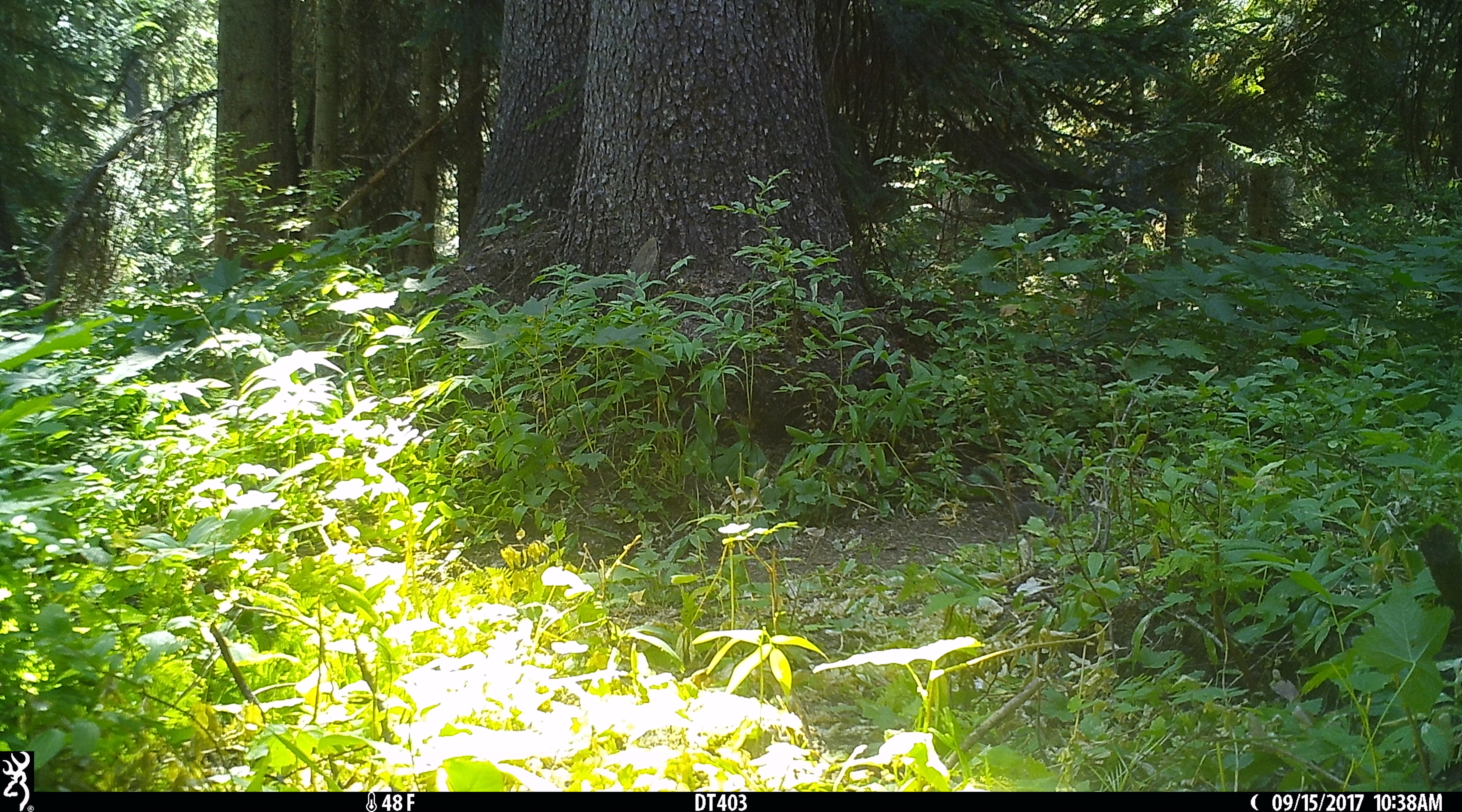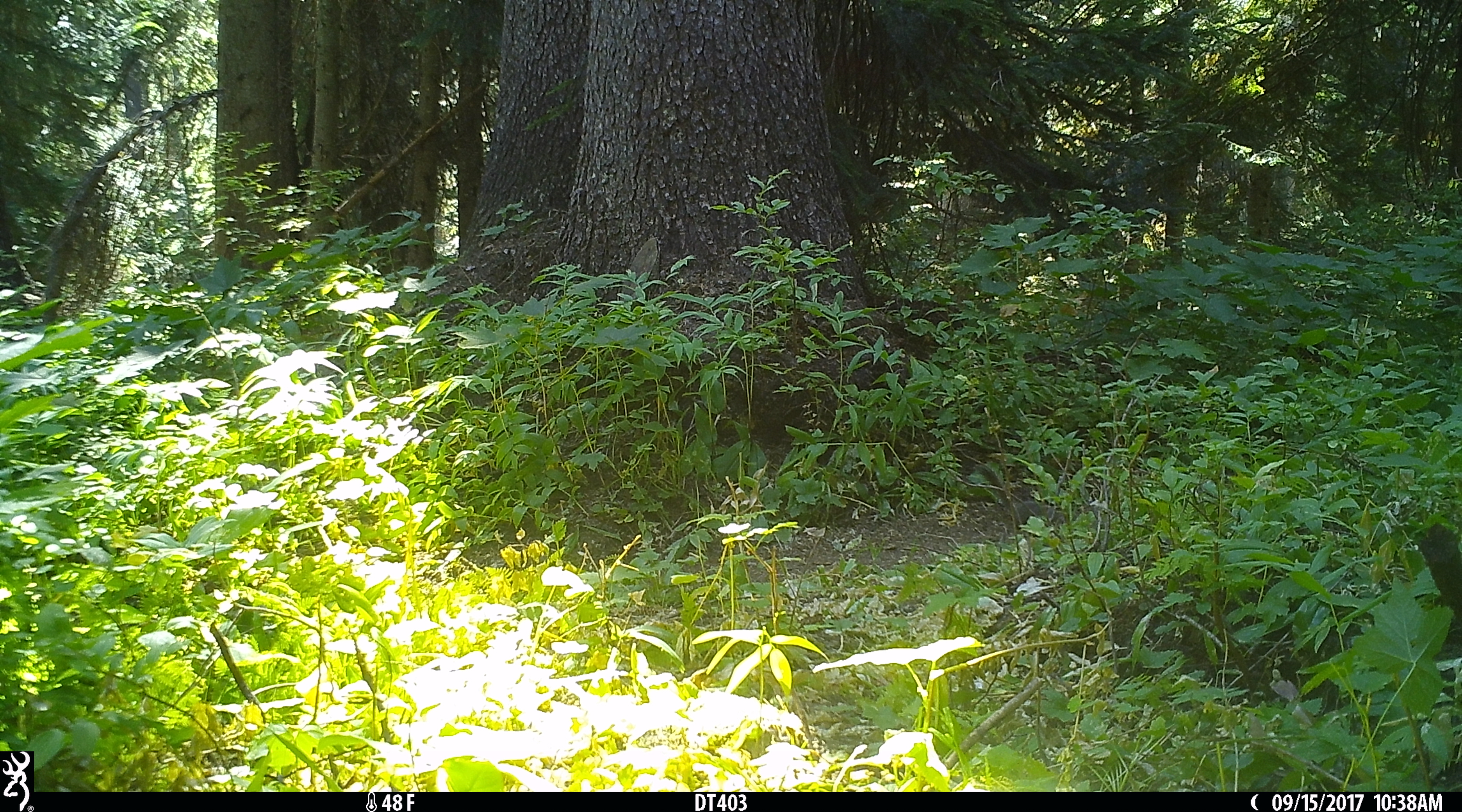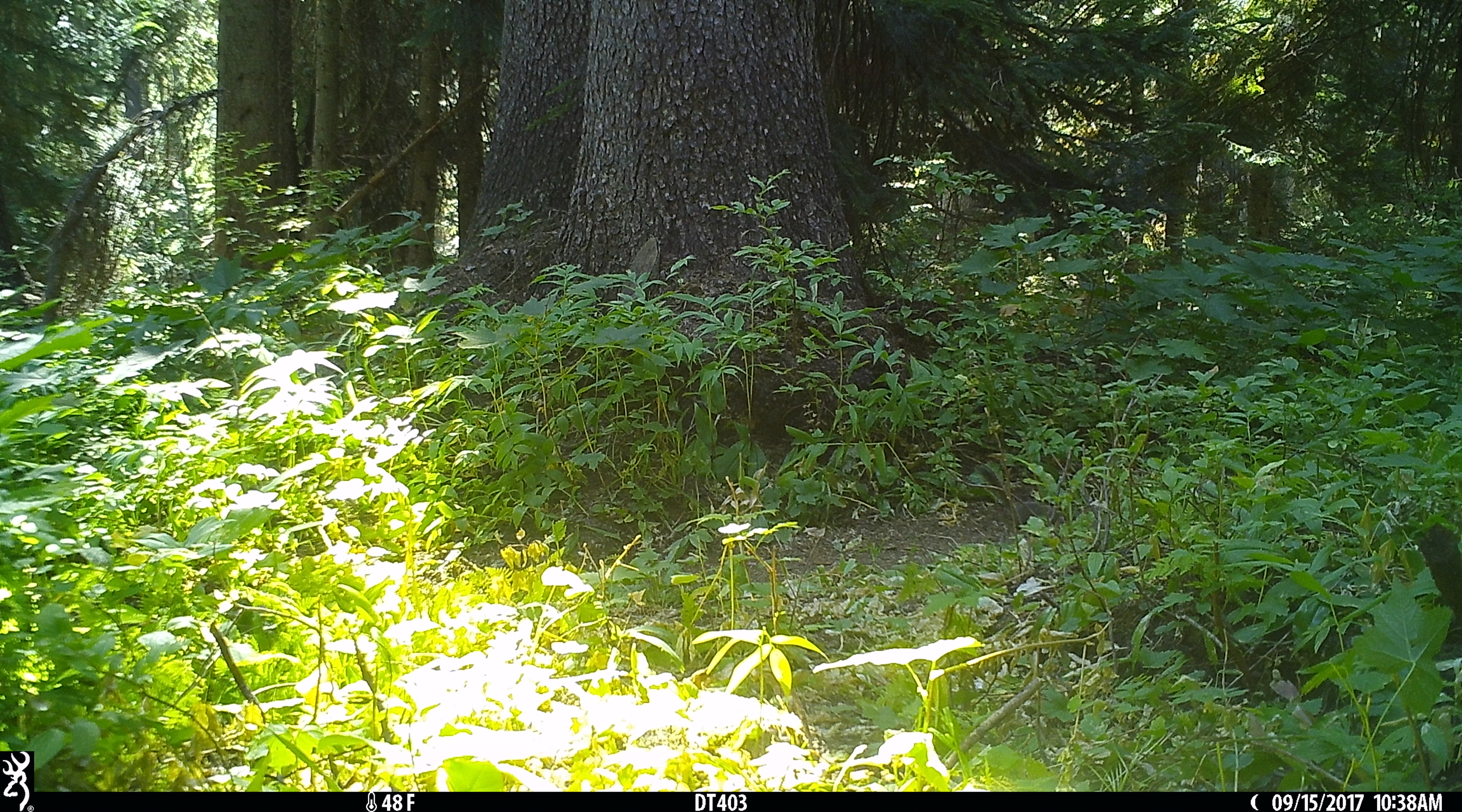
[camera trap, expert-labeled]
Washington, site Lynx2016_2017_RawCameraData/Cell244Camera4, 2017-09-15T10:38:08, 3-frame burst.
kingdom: Animalia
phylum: Chordata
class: Mammalia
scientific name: Mammalia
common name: small mammal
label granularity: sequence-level